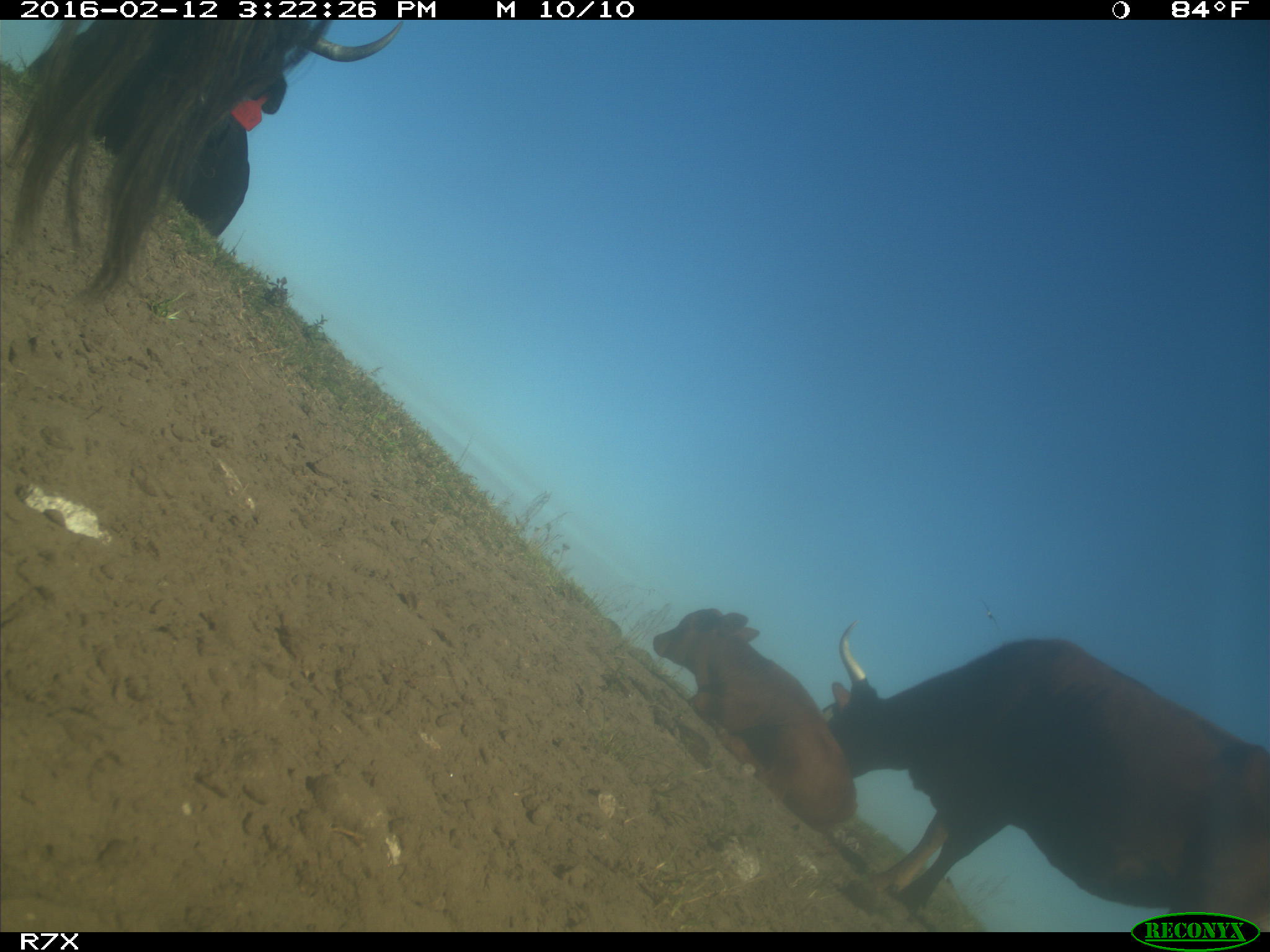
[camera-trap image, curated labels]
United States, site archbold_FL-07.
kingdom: Animalia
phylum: Chordata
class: Mammalia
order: Artiodactyla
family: Bovidae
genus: Bos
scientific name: Bos taurus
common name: domestic cow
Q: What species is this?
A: Bos taurus (domestic cow).